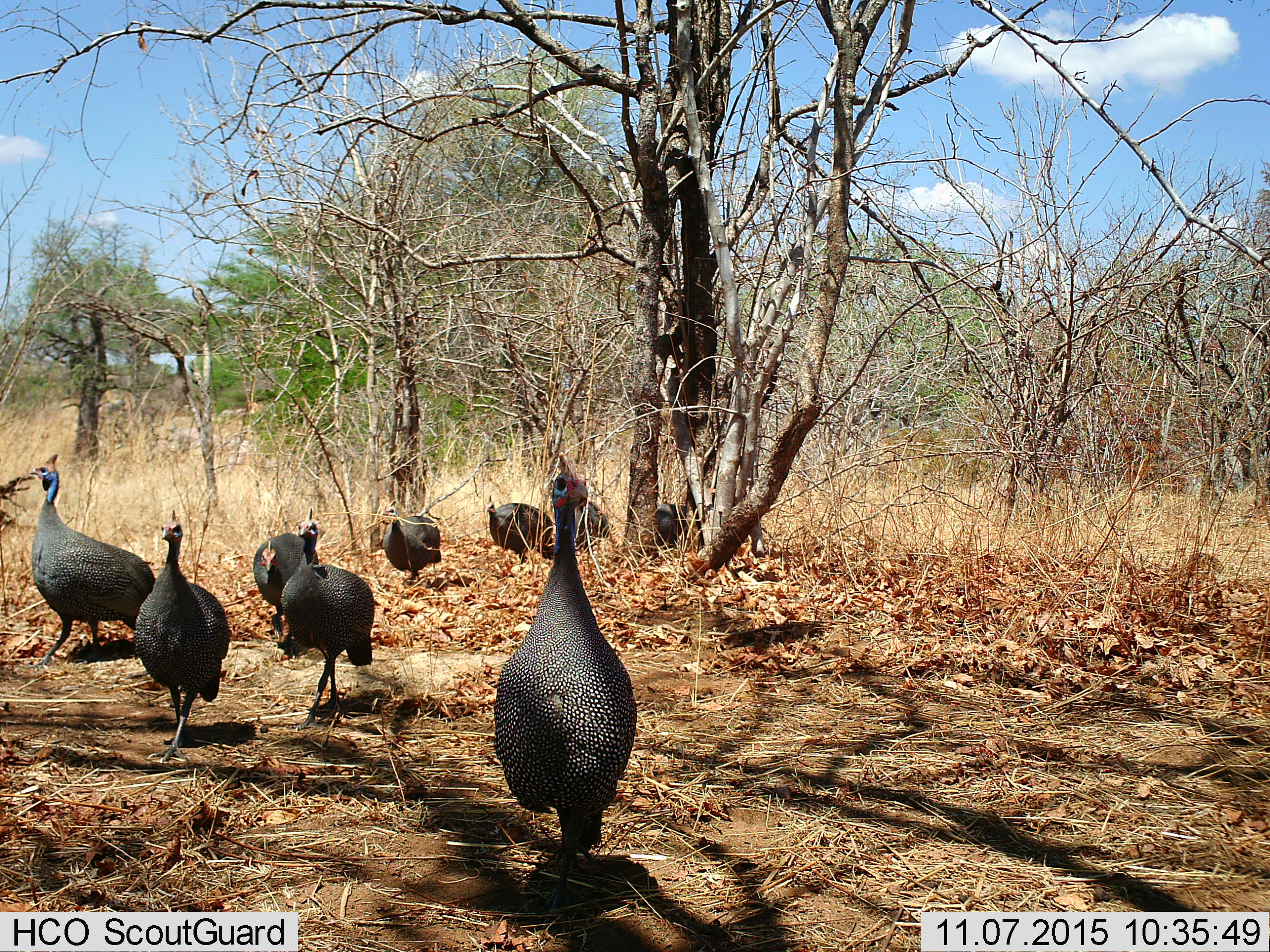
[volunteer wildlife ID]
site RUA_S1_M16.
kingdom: Animalia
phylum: Chordata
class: Aves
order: Galliformes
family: Numididae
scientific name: Numididae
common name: guineafowl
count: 9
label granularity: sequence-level